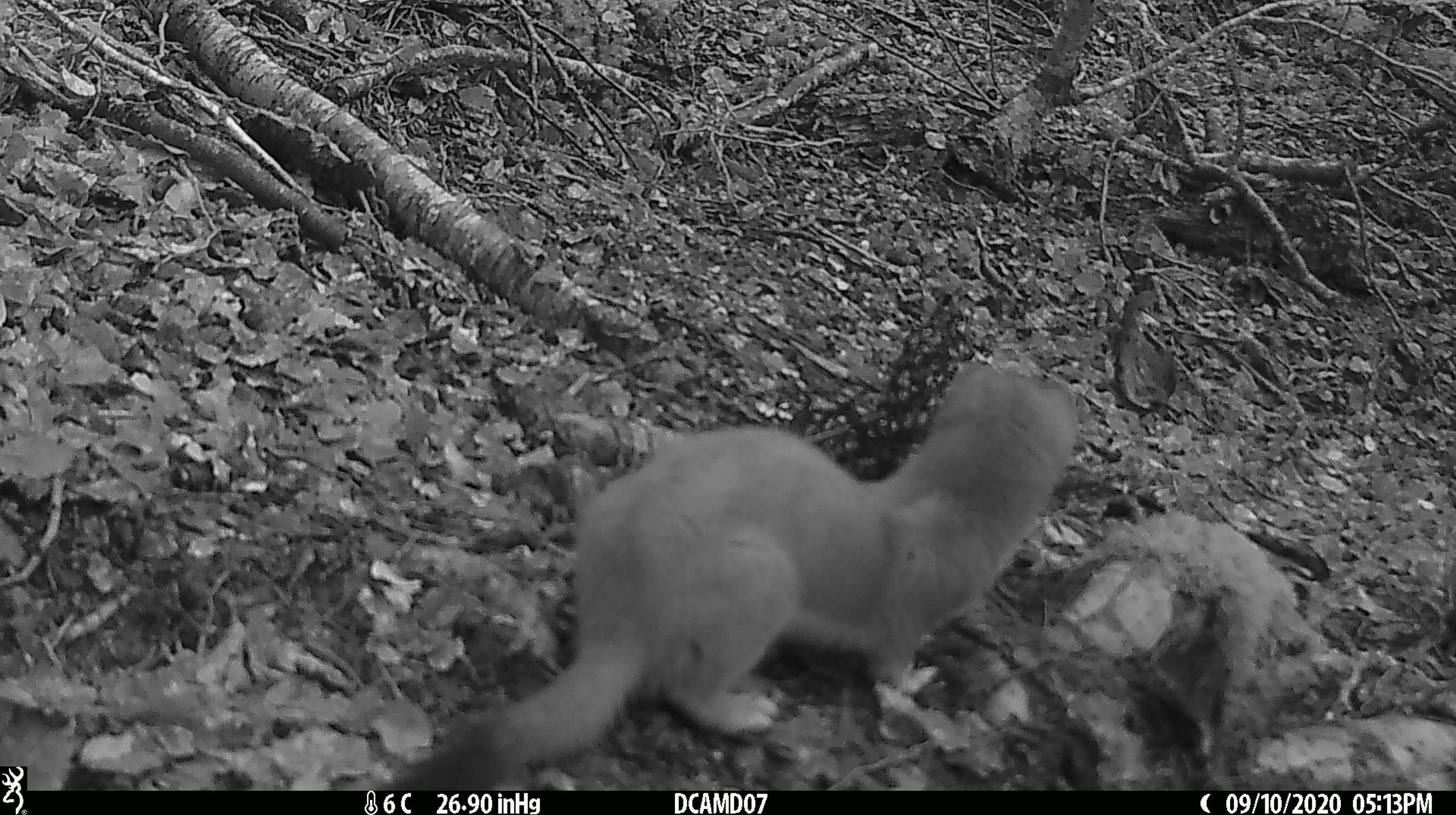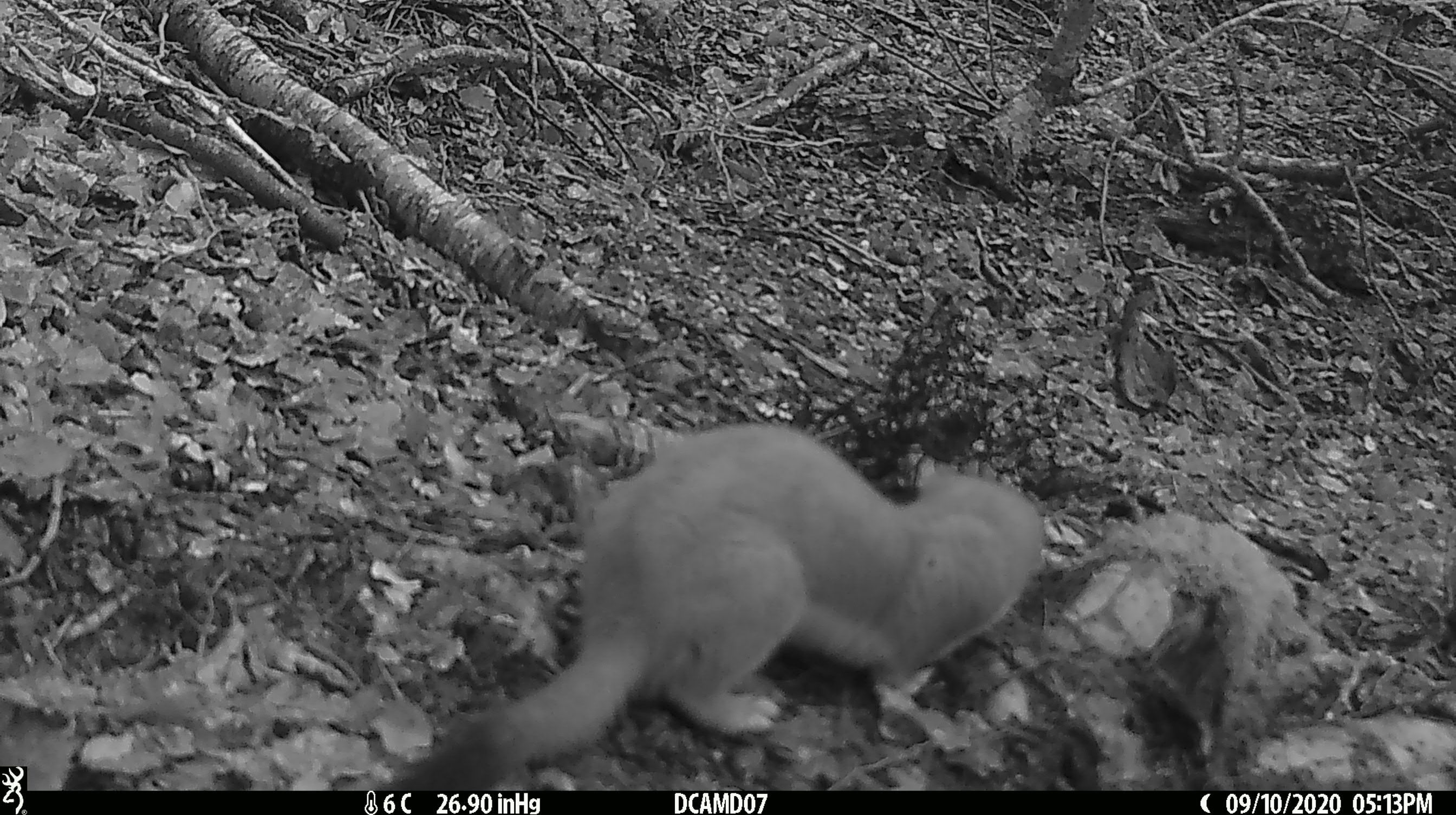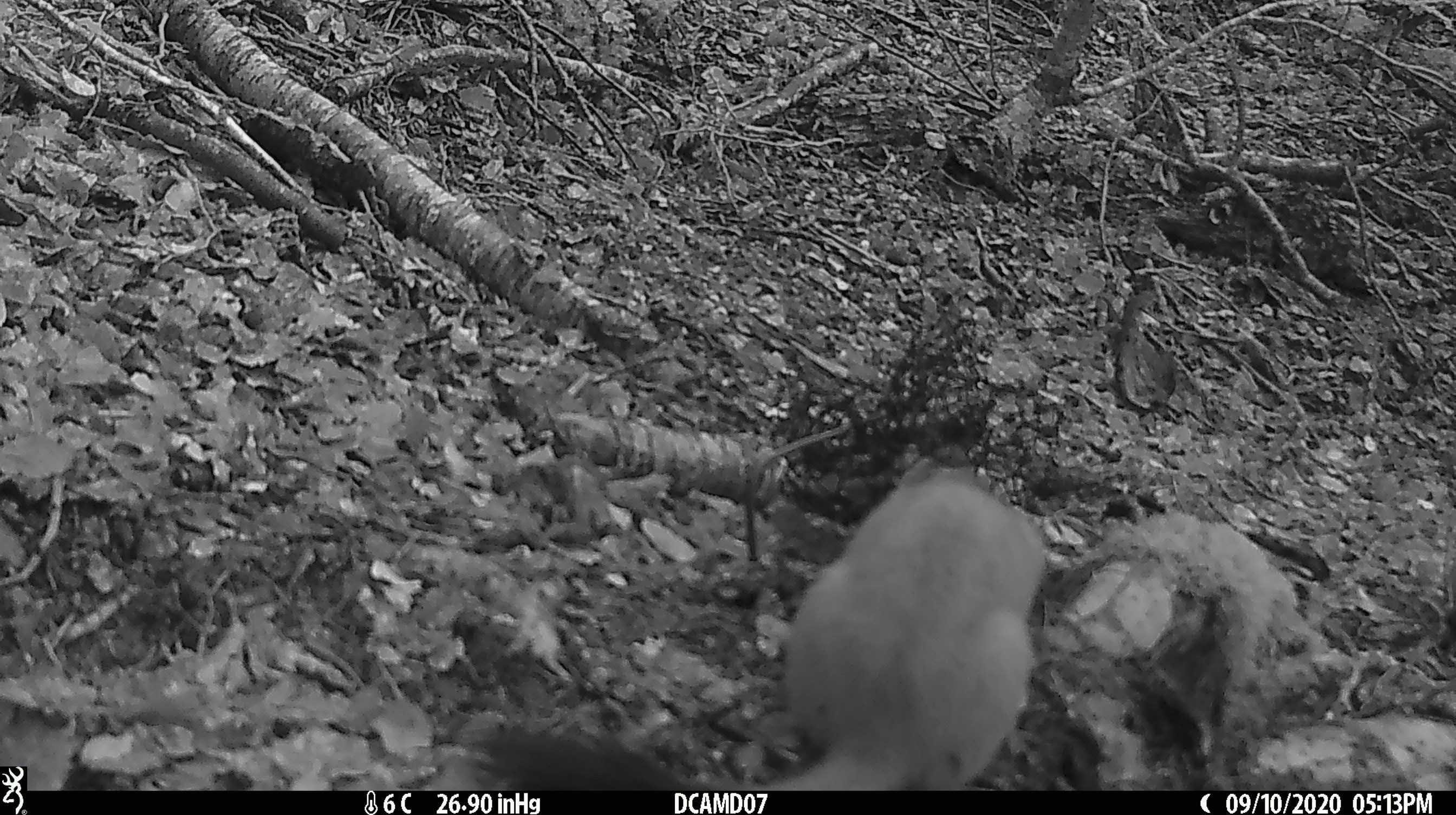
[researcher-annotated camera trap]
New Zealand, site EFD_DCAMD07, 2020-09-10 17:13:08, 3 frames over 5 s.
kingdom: Animalia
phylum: Chordata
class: Mammalia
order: Carnivora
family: Mustelidae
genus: Mustela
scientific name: Mustela erminea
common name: stoat